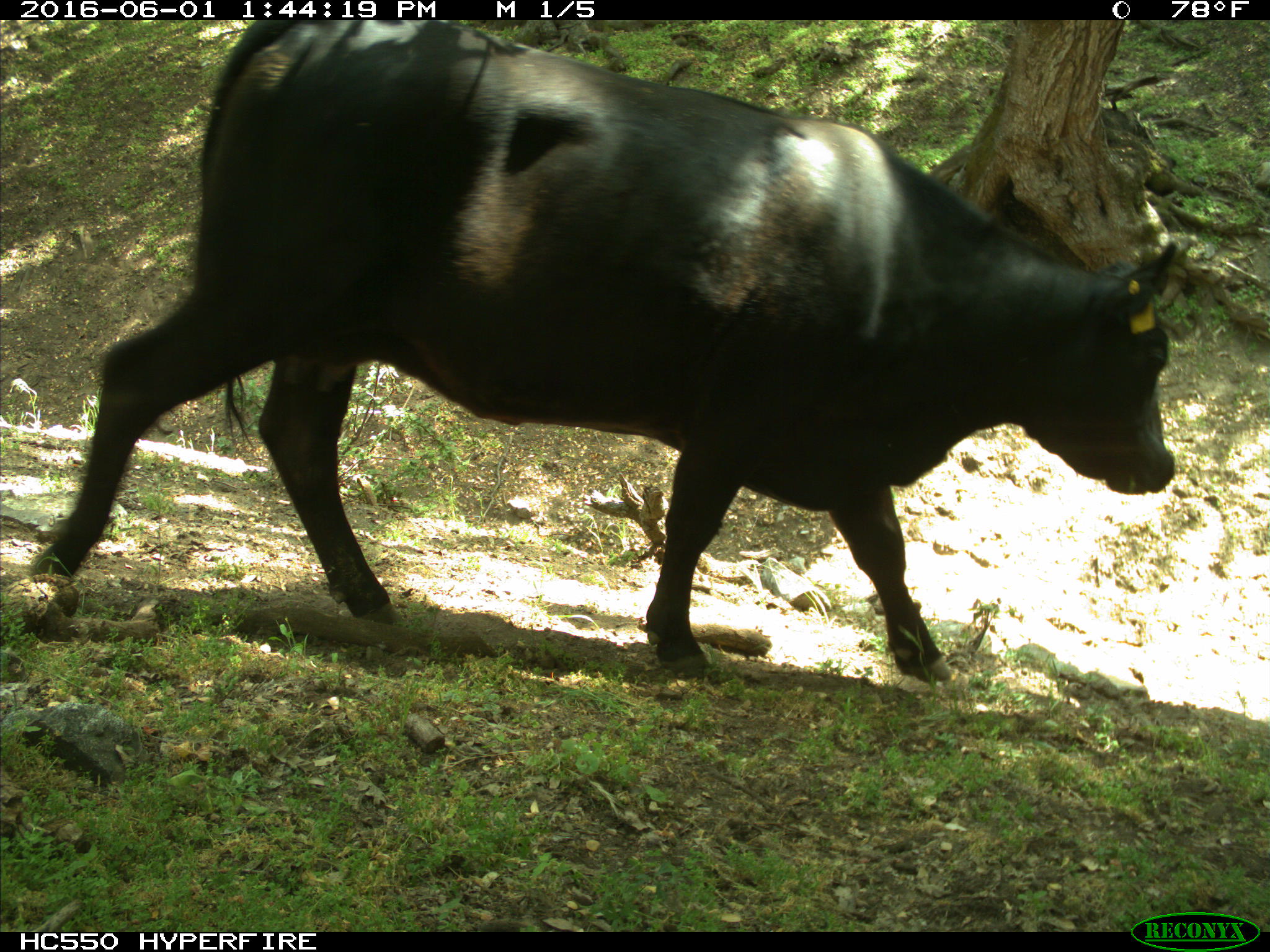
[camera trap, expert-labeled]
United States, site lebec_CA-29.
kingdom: Animalia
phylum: Chordata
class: Mammalia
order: Artiodactyla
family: Bovidae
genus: Bos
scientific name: Bos taurus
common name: domestic cow